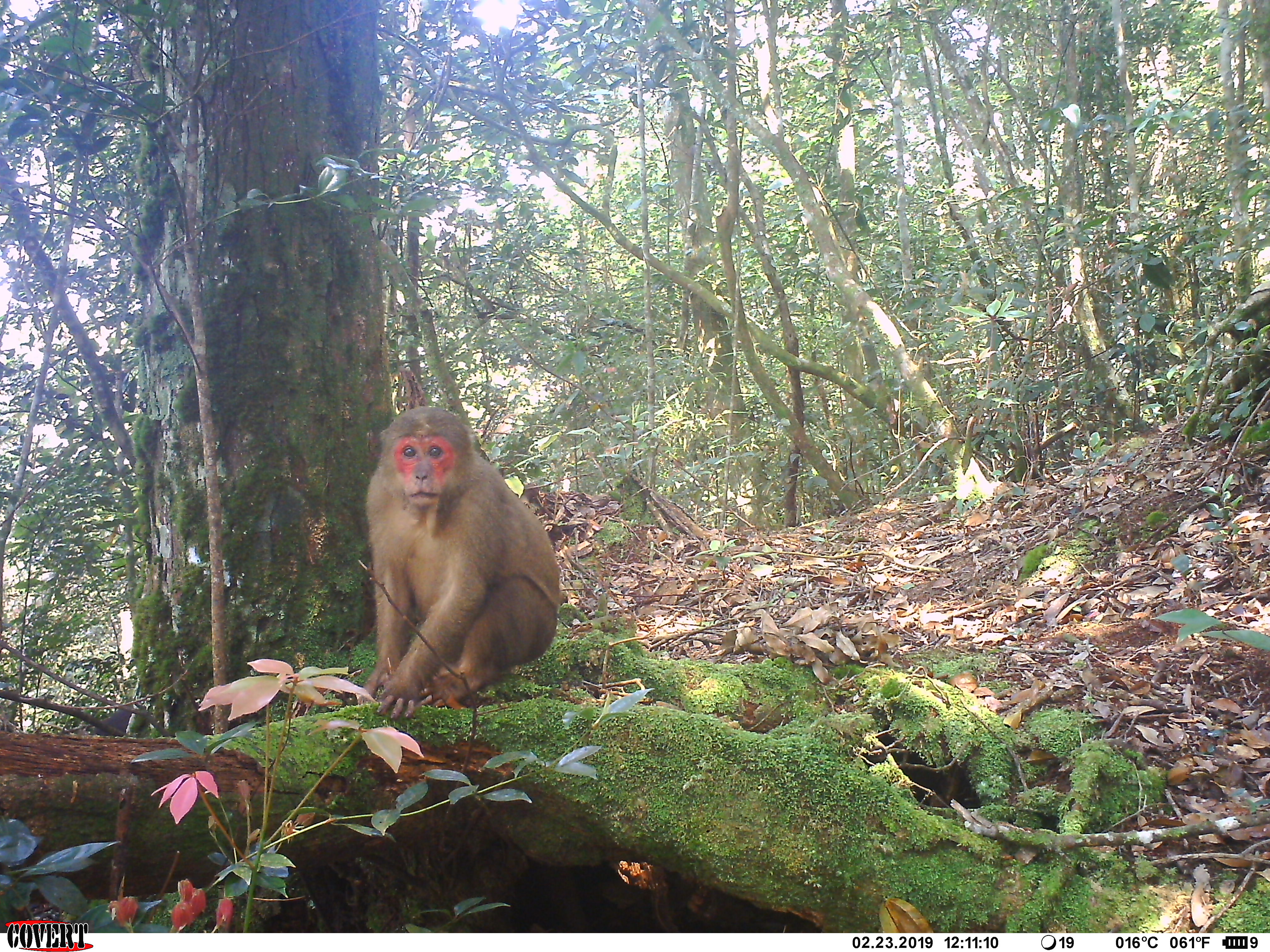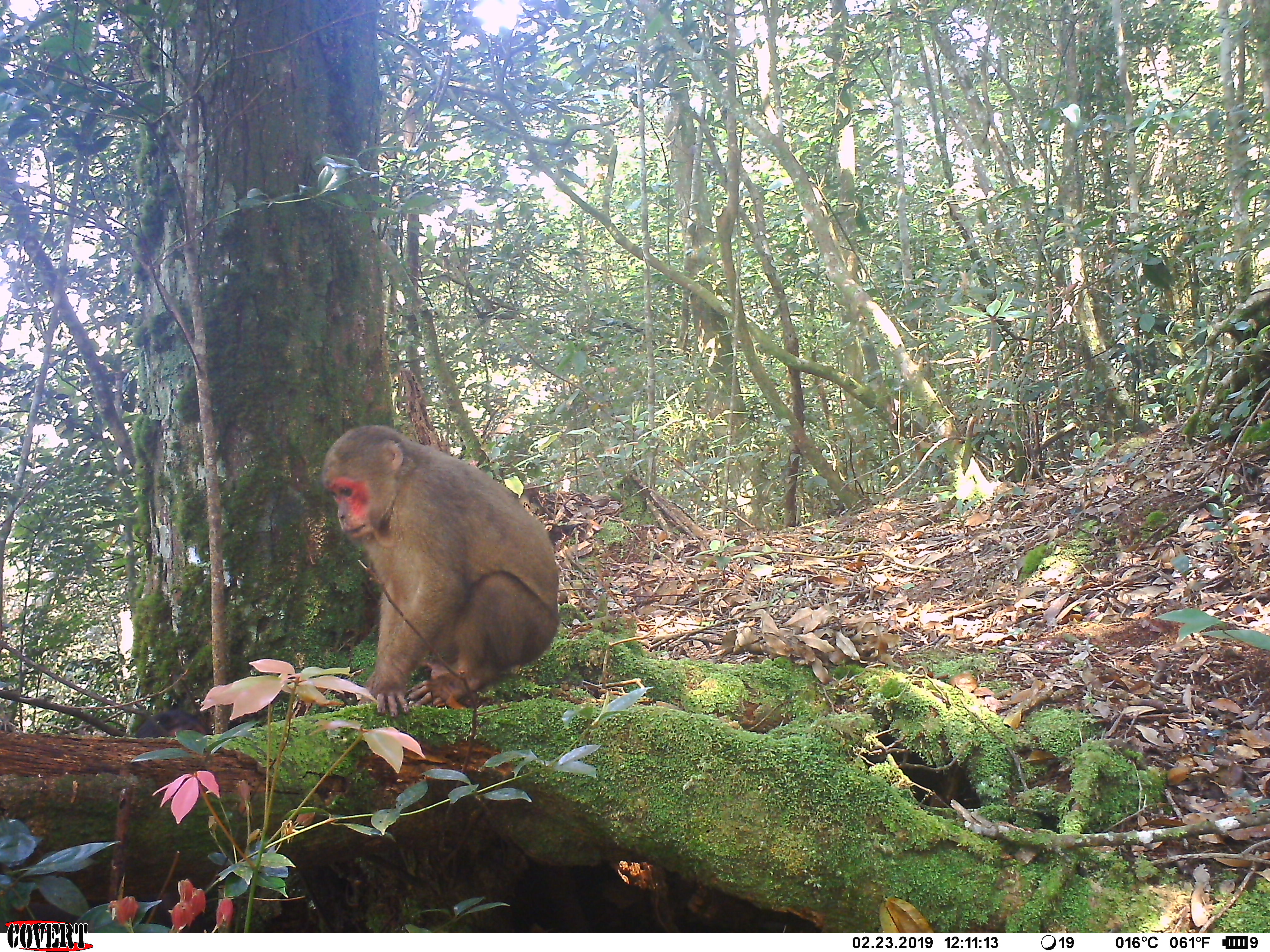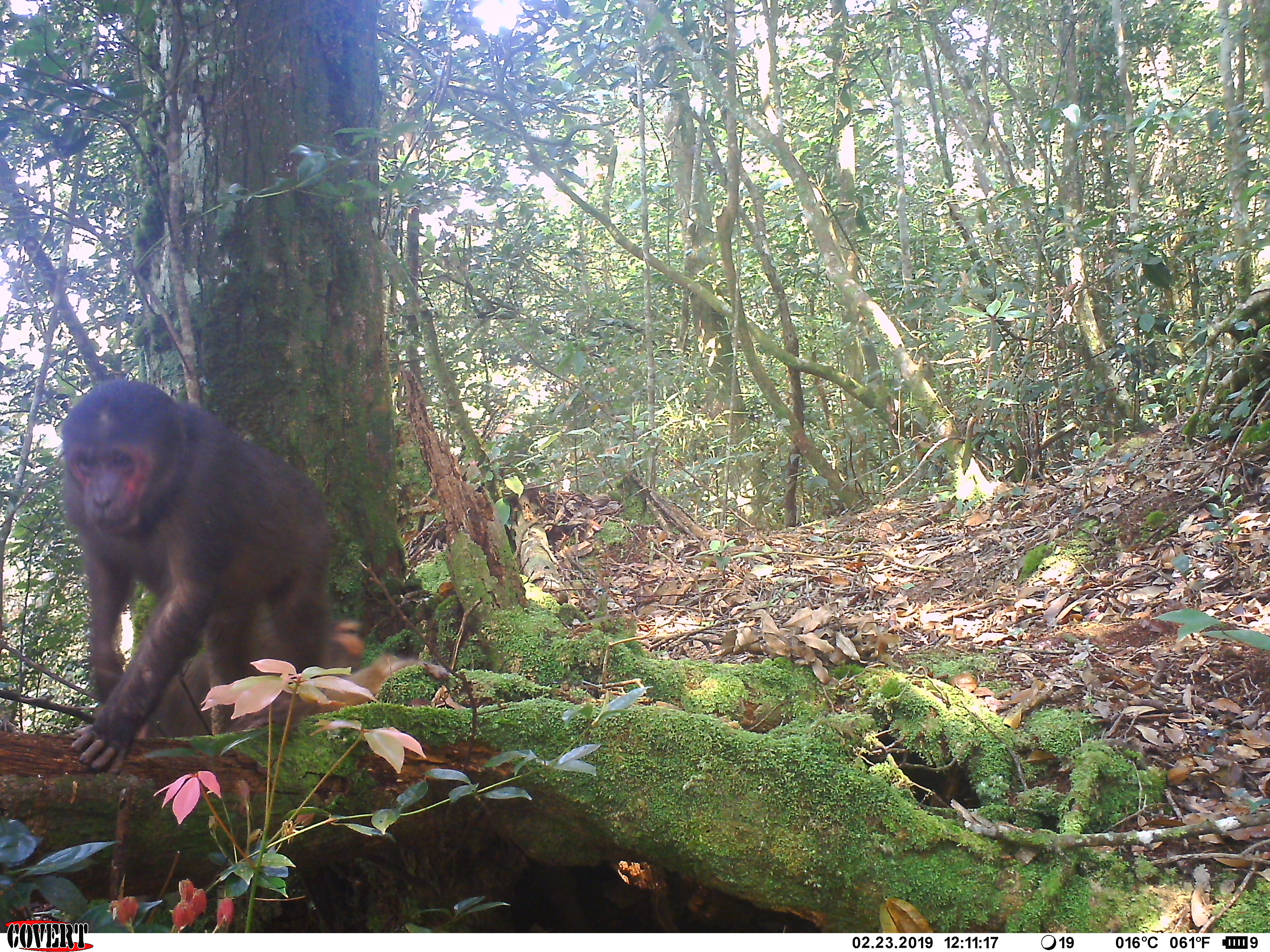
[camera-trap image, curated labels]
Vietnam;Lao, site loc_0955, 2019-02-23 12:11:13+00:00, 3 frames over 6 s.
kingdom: Animalia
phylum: Chordata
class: Mammalia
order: Primates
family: Cercopithecidae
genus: Macaca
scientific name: Macaca arctoides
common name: stump-tailed macaque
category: stump tailed macaque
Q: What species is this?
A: Stump tailed macaque (stump-tailed macaque) (Macaca arctoides).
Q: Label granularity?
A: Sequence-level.